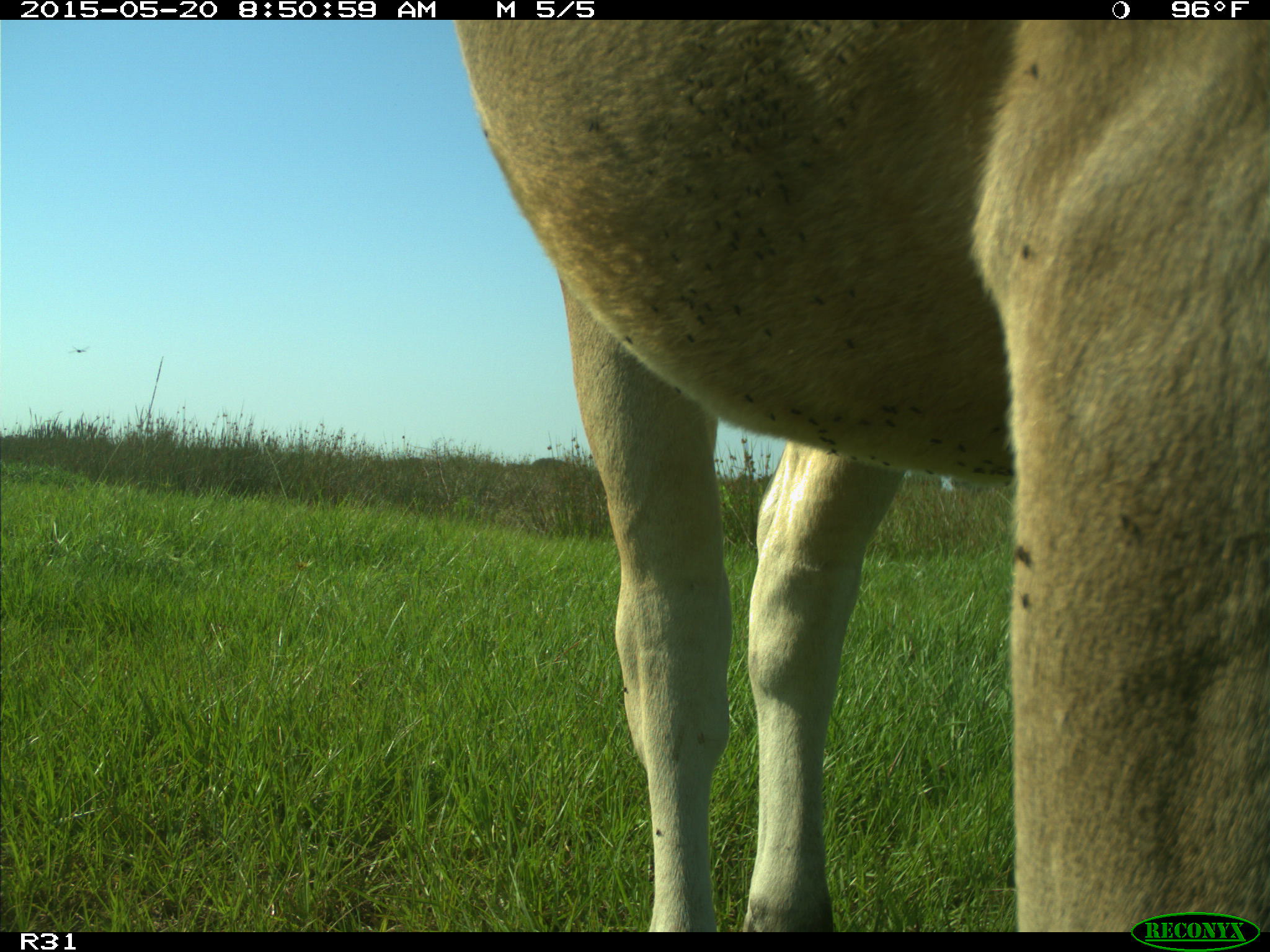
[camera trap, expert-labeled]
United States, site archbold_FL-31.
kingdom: Animalia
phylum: Chordata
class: Mammalia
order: Artiodactyla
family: Bovidae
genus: Bos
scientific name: Bos taurus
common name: domestic cow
Bos taurus (domestic cow).